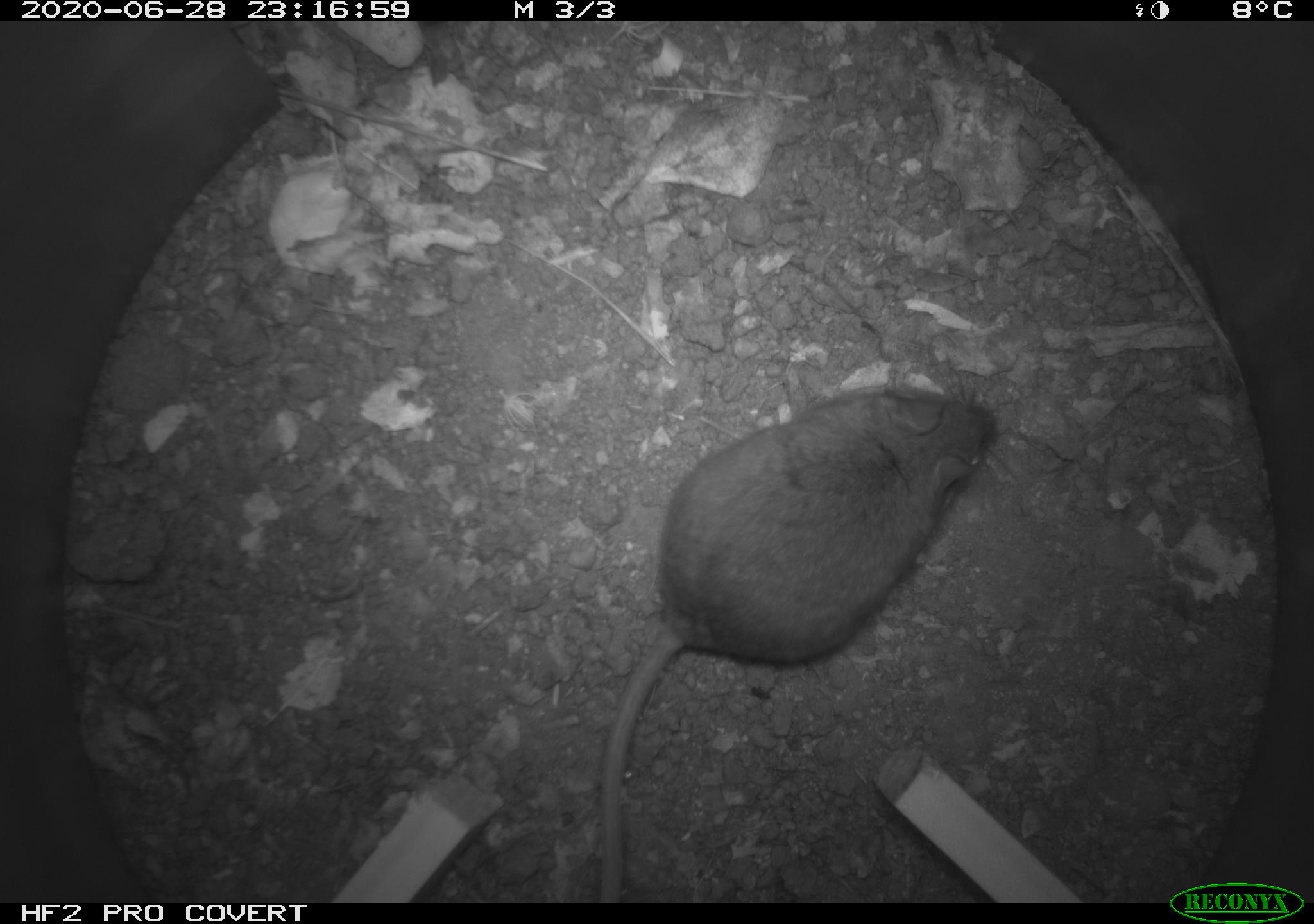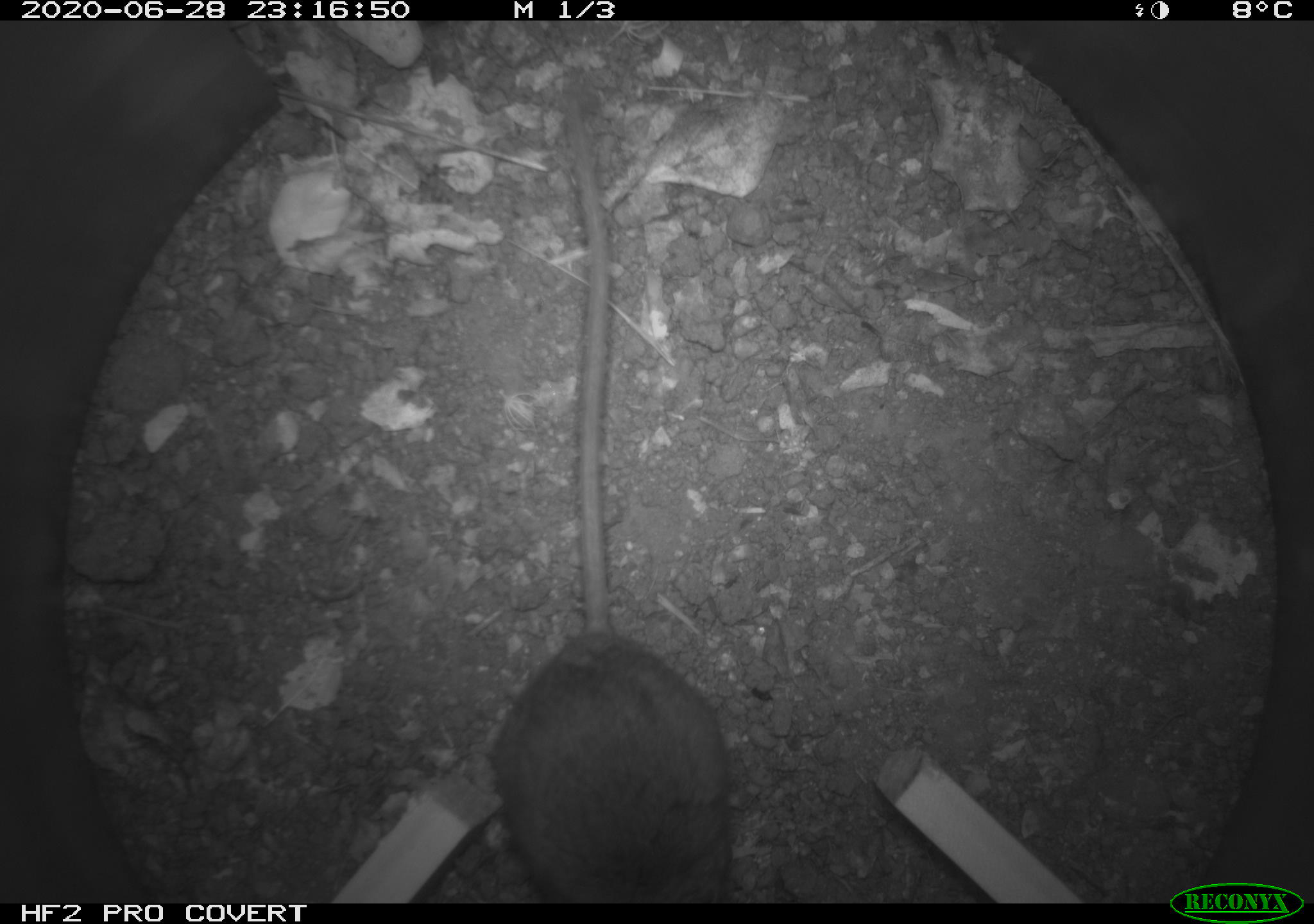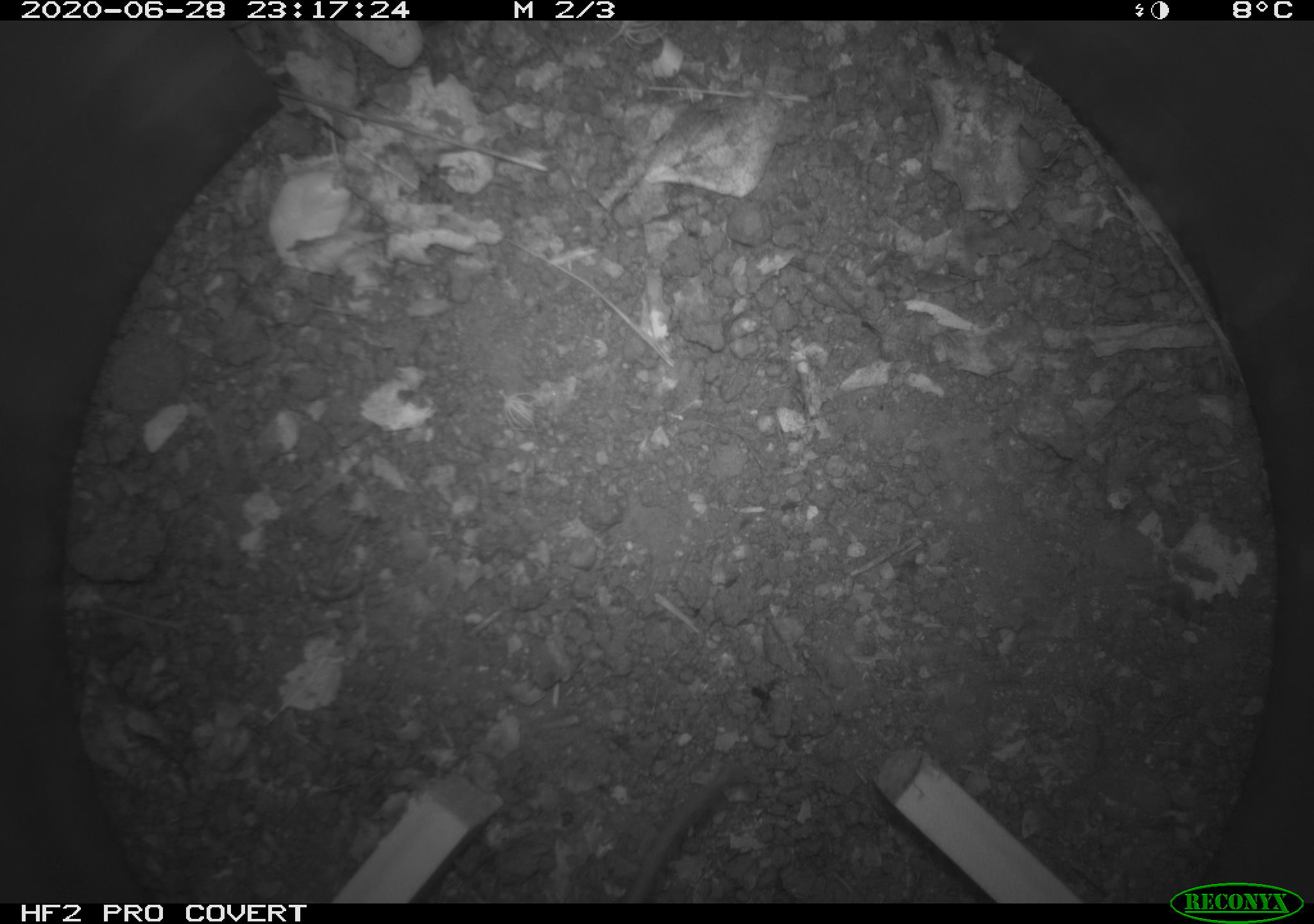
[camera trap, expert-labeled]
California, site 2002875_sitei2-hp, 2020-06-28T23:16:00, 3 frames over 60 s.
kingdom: Animalia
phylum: Chordata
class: Mammalia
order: Rodentia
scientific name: Rodentia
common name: rodent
Rodent (Rodentia).